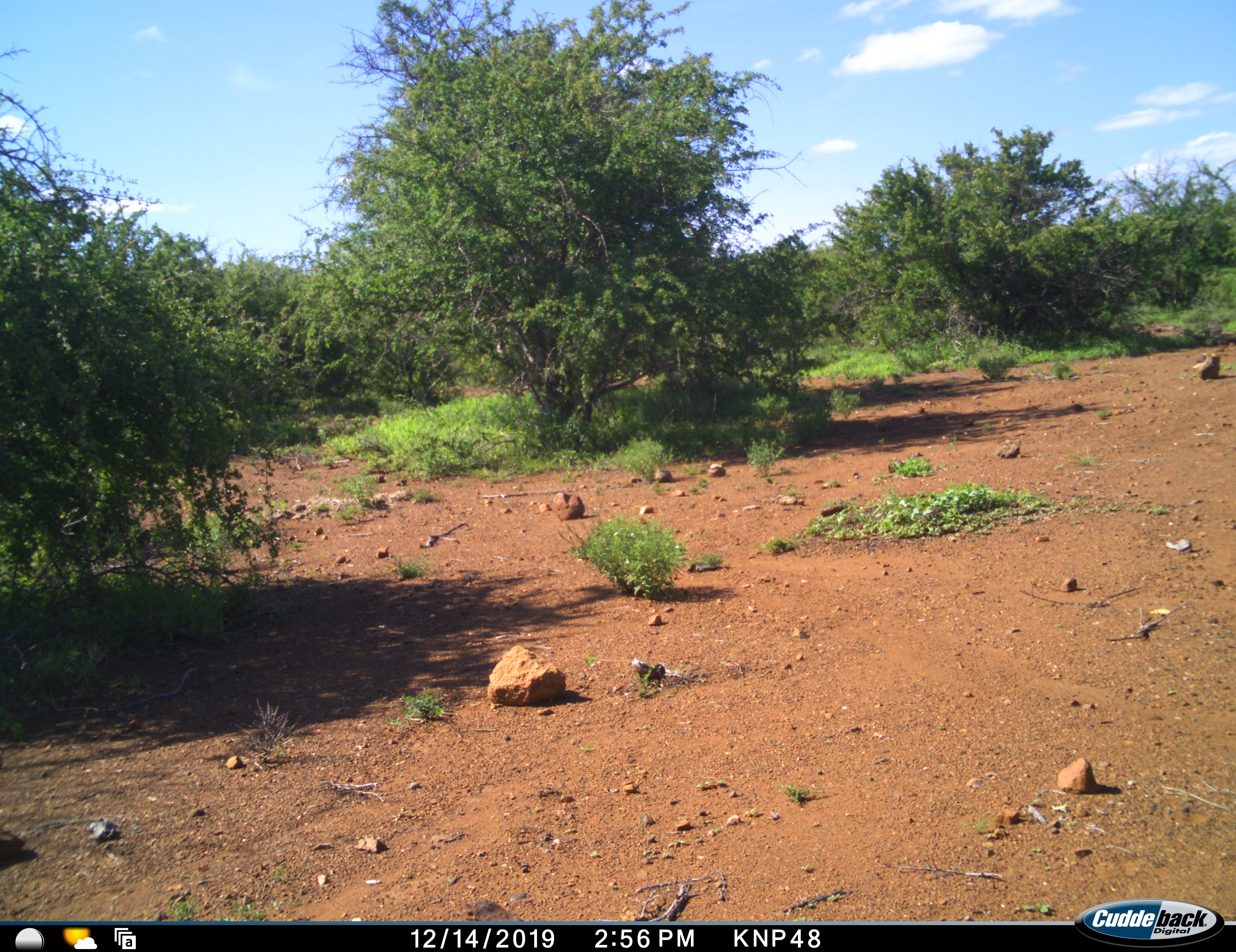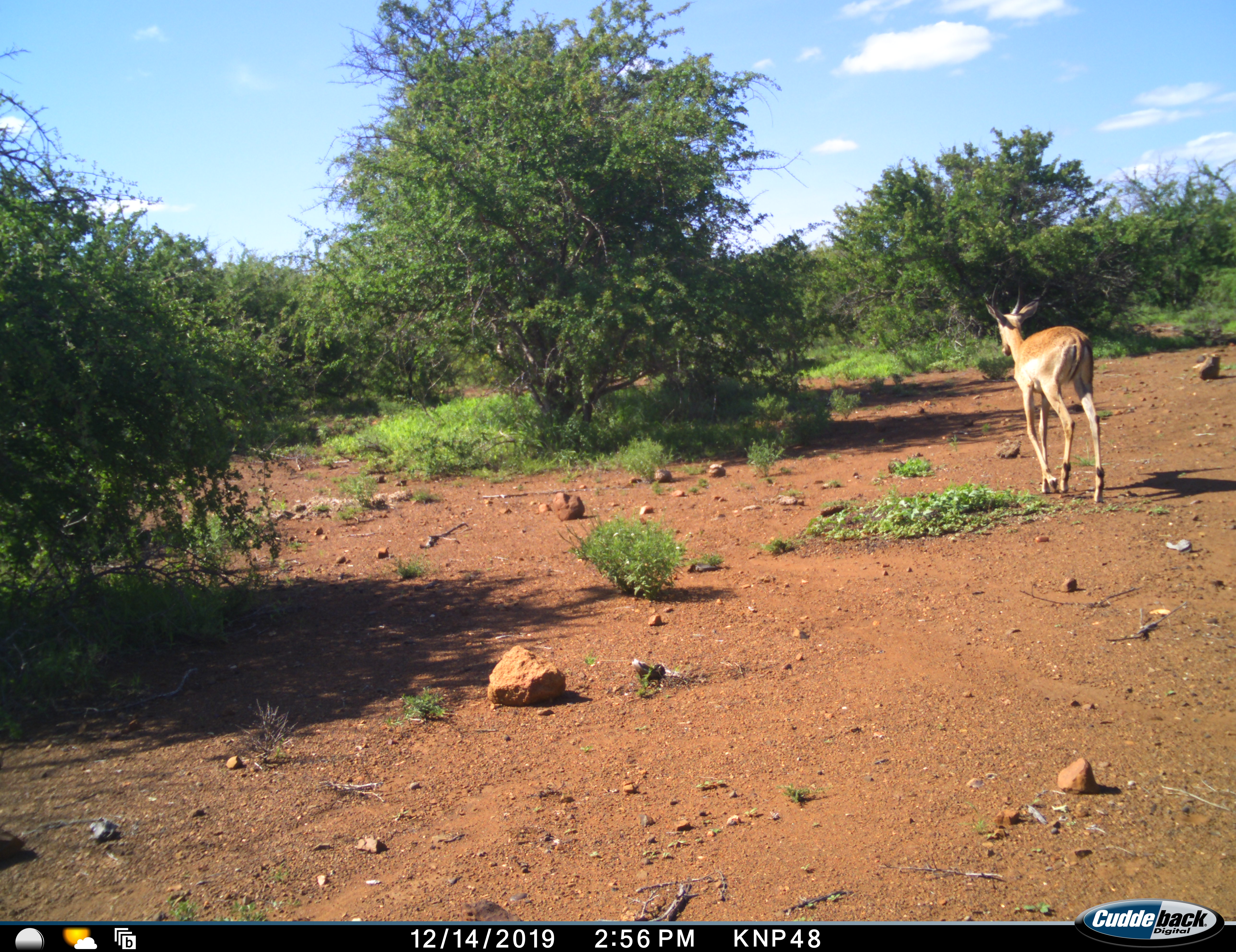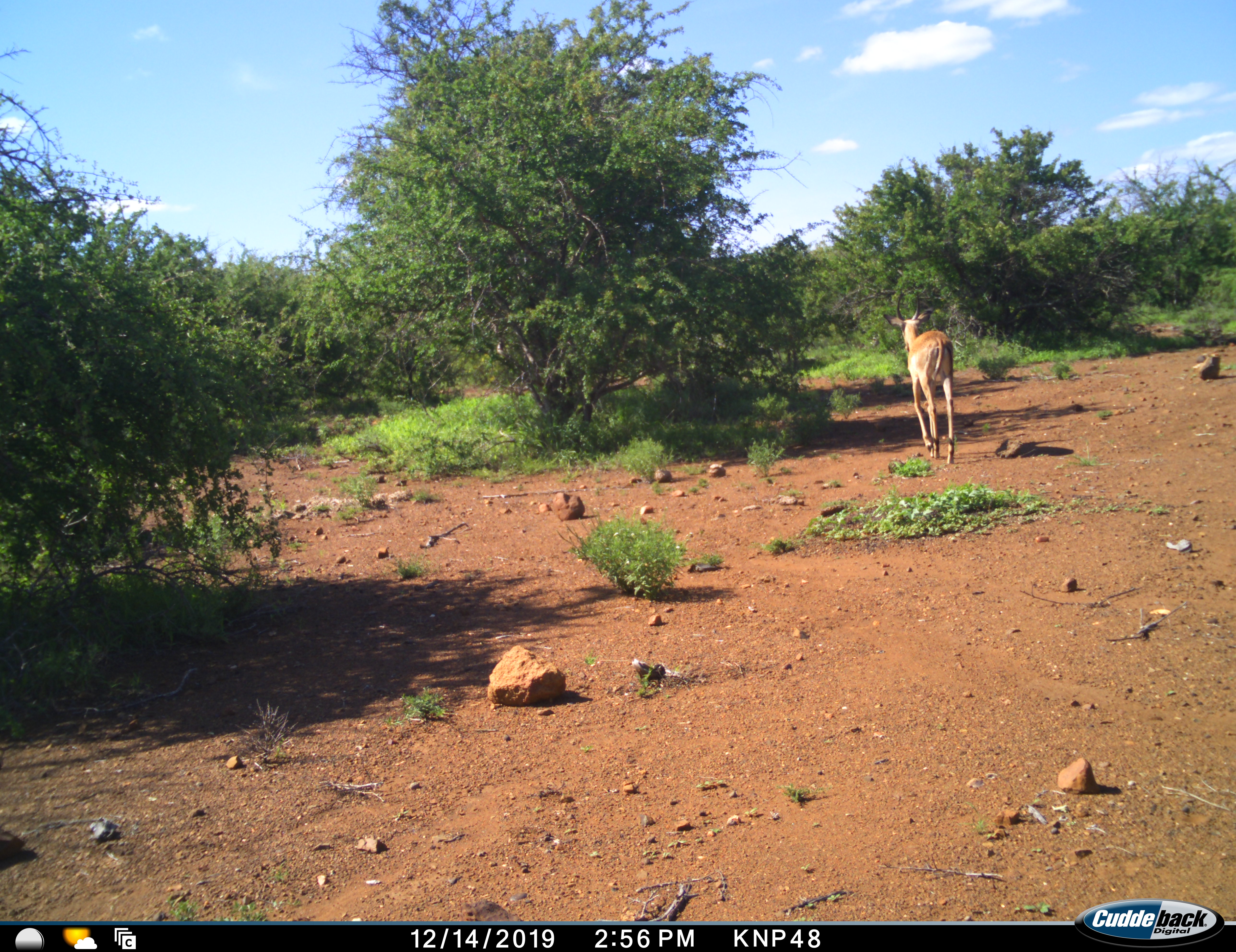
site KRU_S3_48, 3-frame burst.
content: unidentified animal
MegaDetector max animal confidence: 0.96